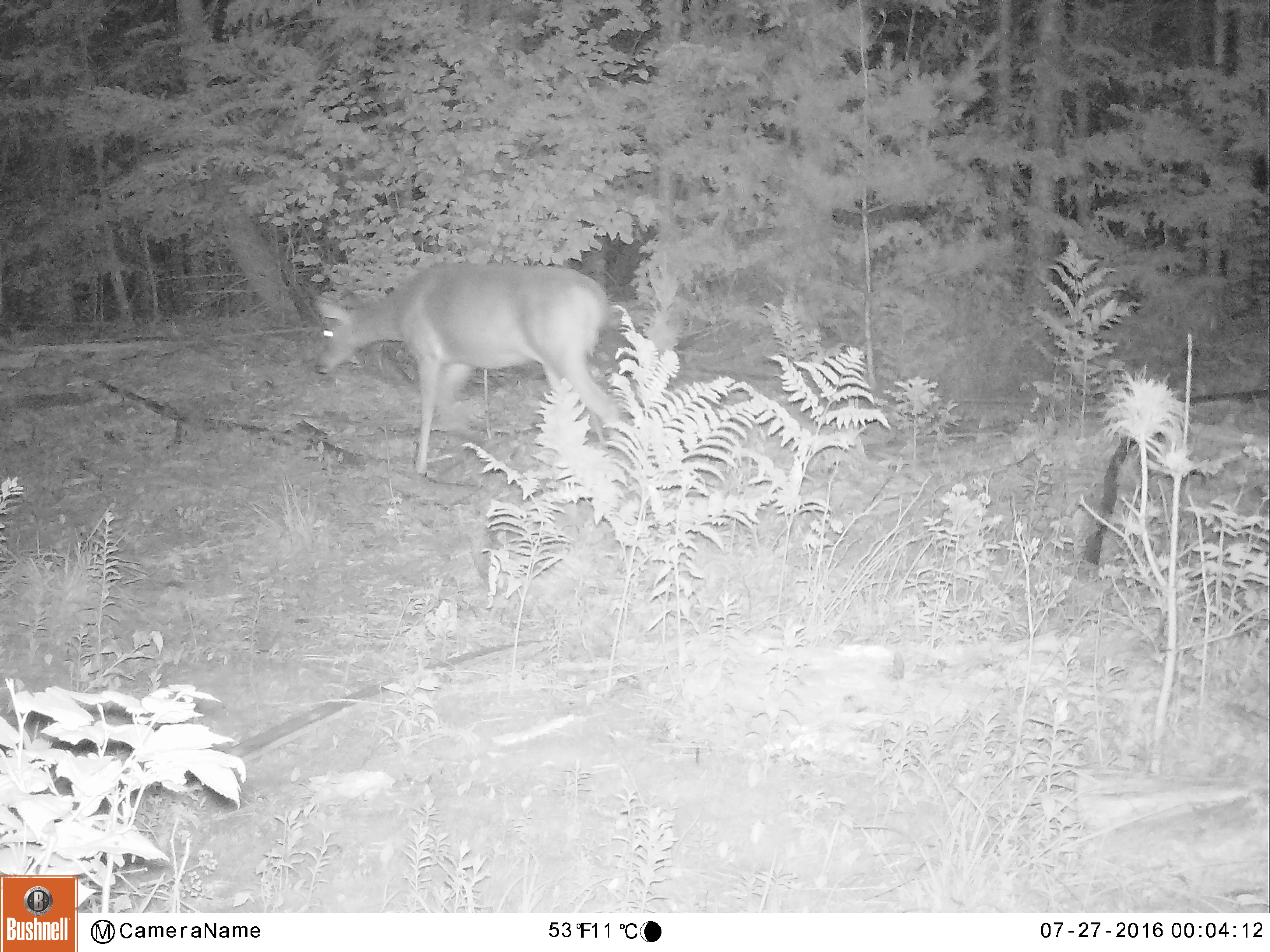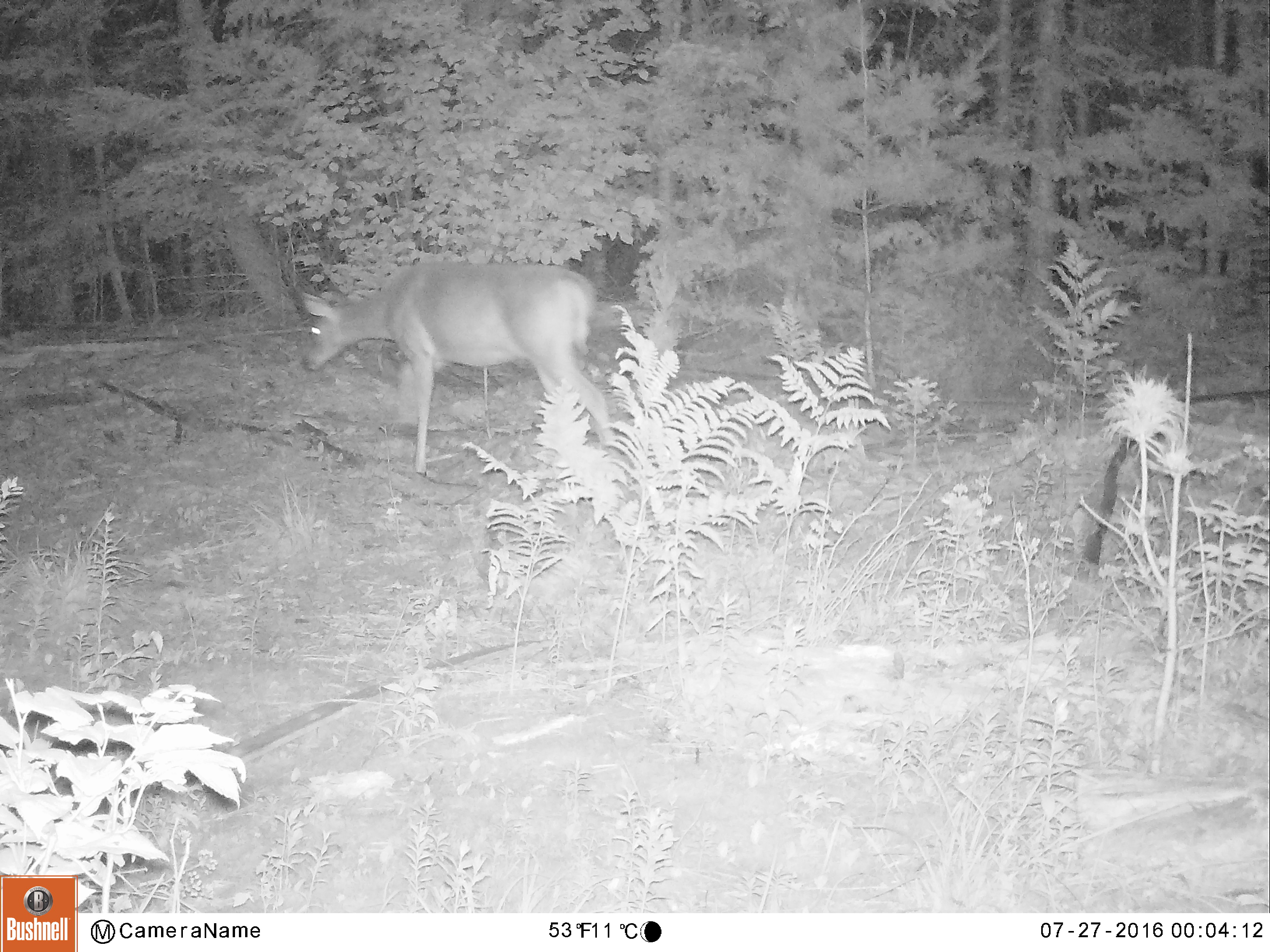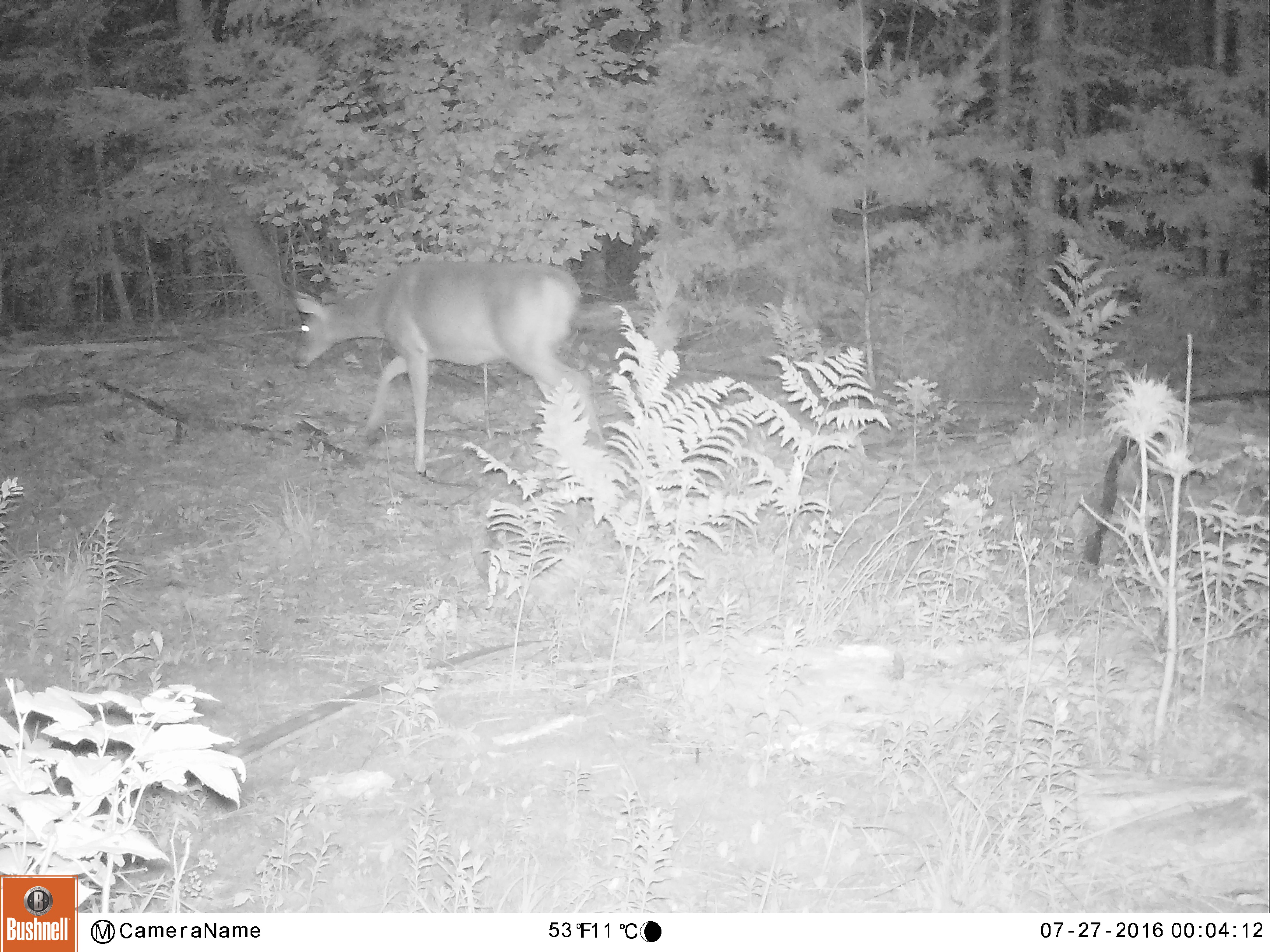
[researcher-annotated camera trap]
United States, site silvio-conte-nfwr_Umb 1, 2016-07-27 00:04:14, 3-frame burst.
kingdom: Animalia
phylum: Chordata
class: Mammalia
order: Artiodactyla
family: Cervidae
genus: Odocoileus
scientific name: Odocoileus virginianus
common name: white-tailed deer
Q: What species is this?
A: White-tailed deer (Odocoileus virginianus).